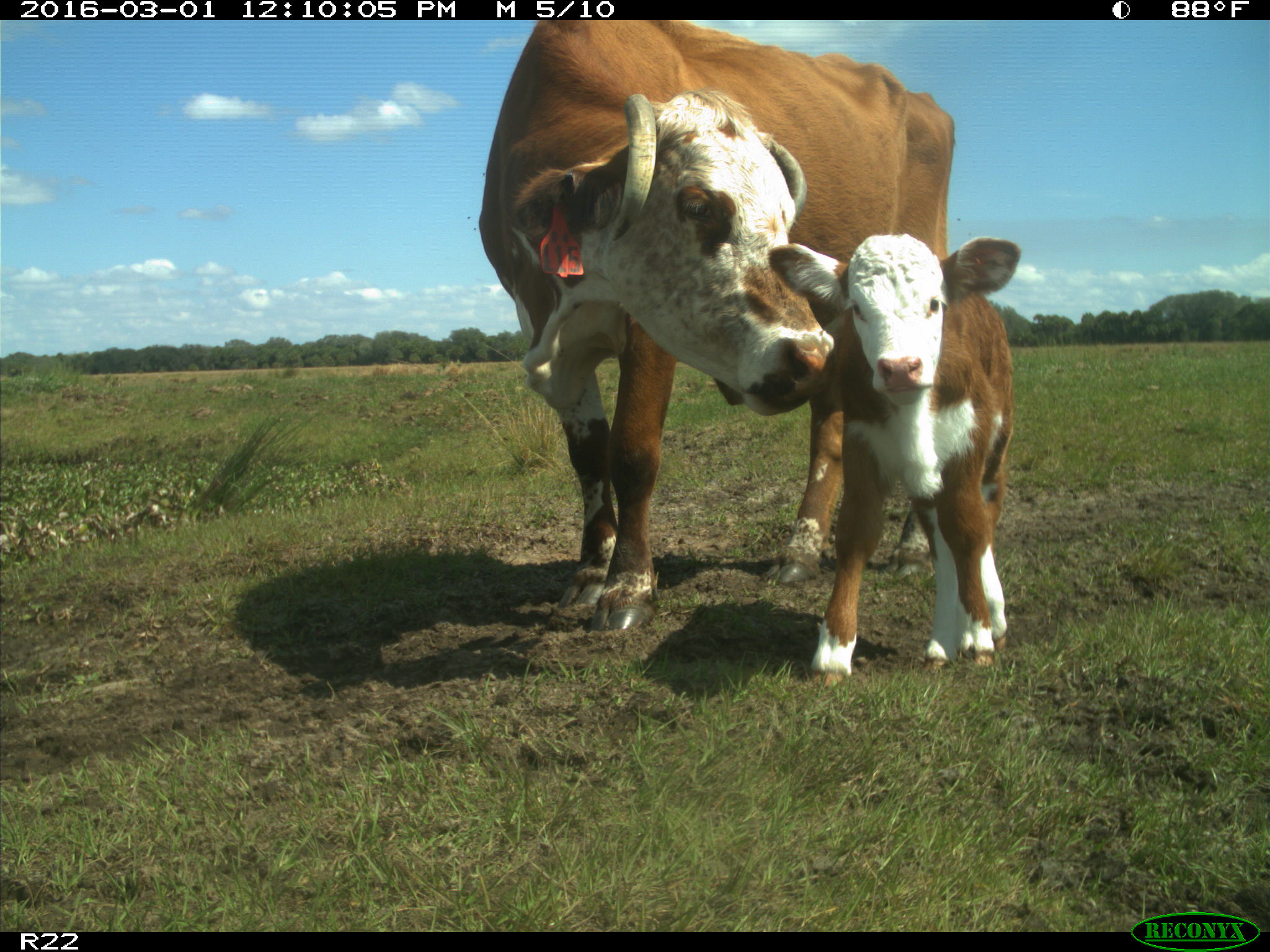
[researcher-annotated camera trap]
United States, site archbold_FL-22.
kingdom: Animalia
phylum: Chordata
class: Mammalia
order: Artiodactyla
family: Bovidae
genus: Bos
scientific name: Bos taurus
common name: domestic cow